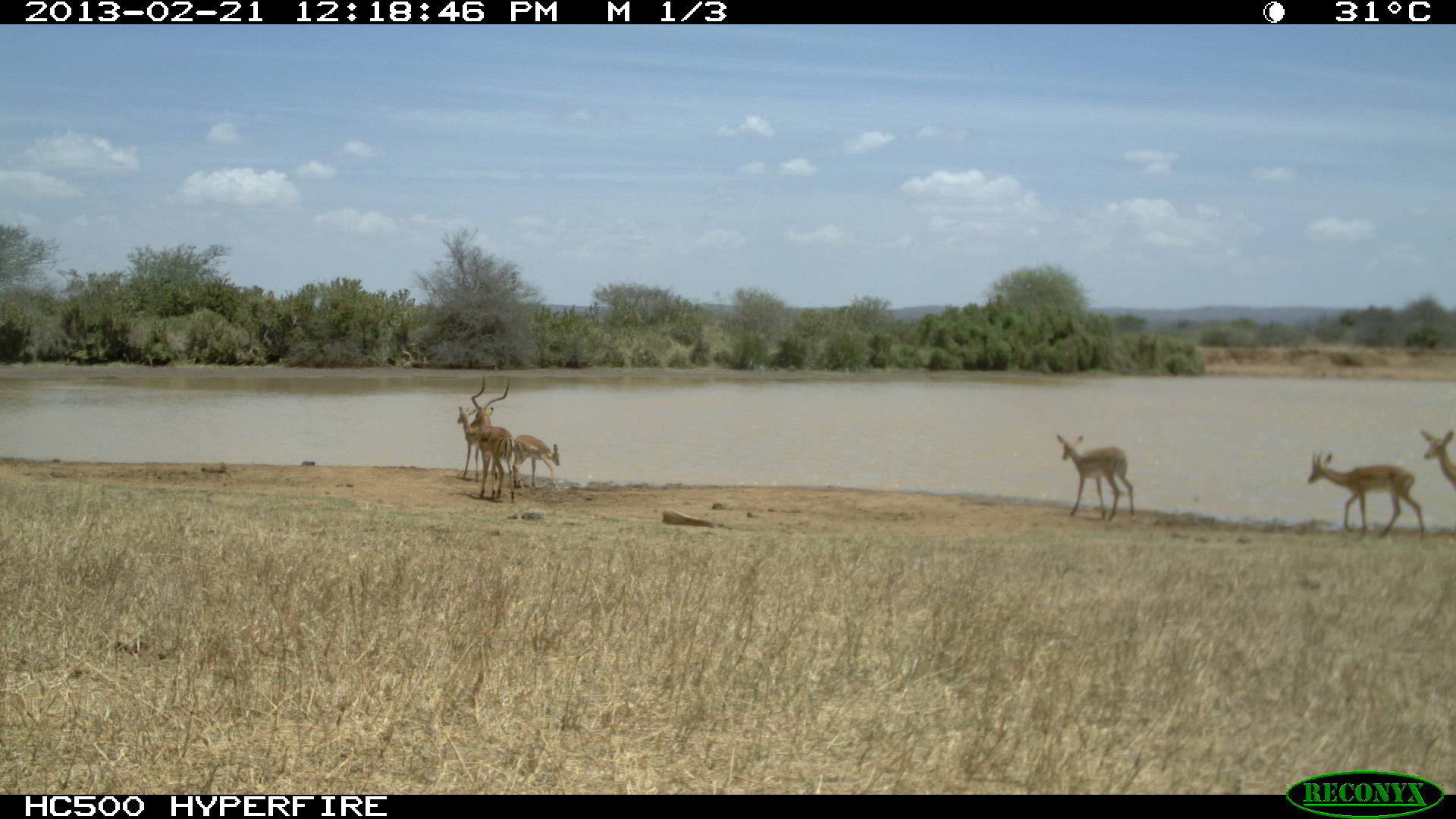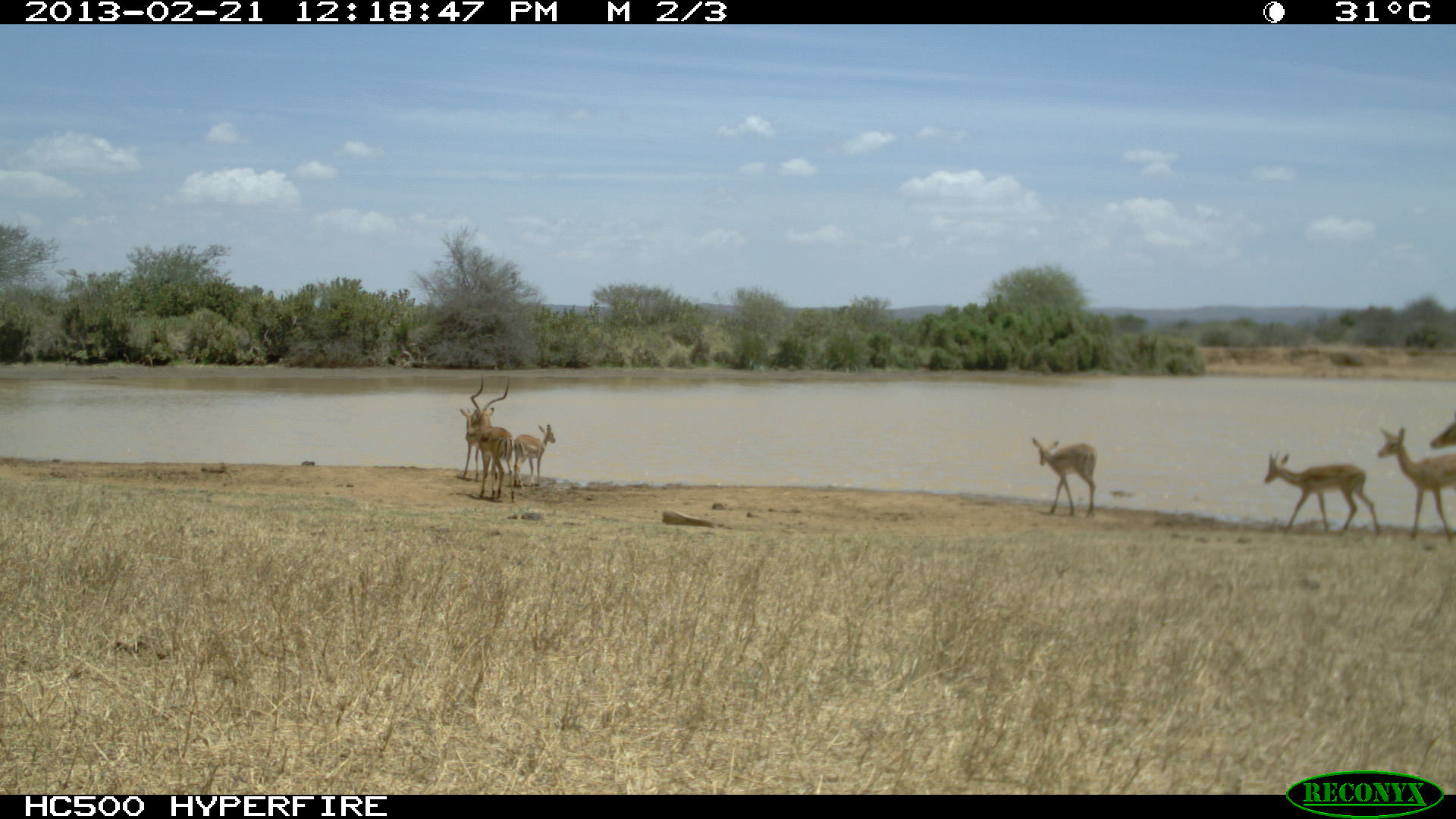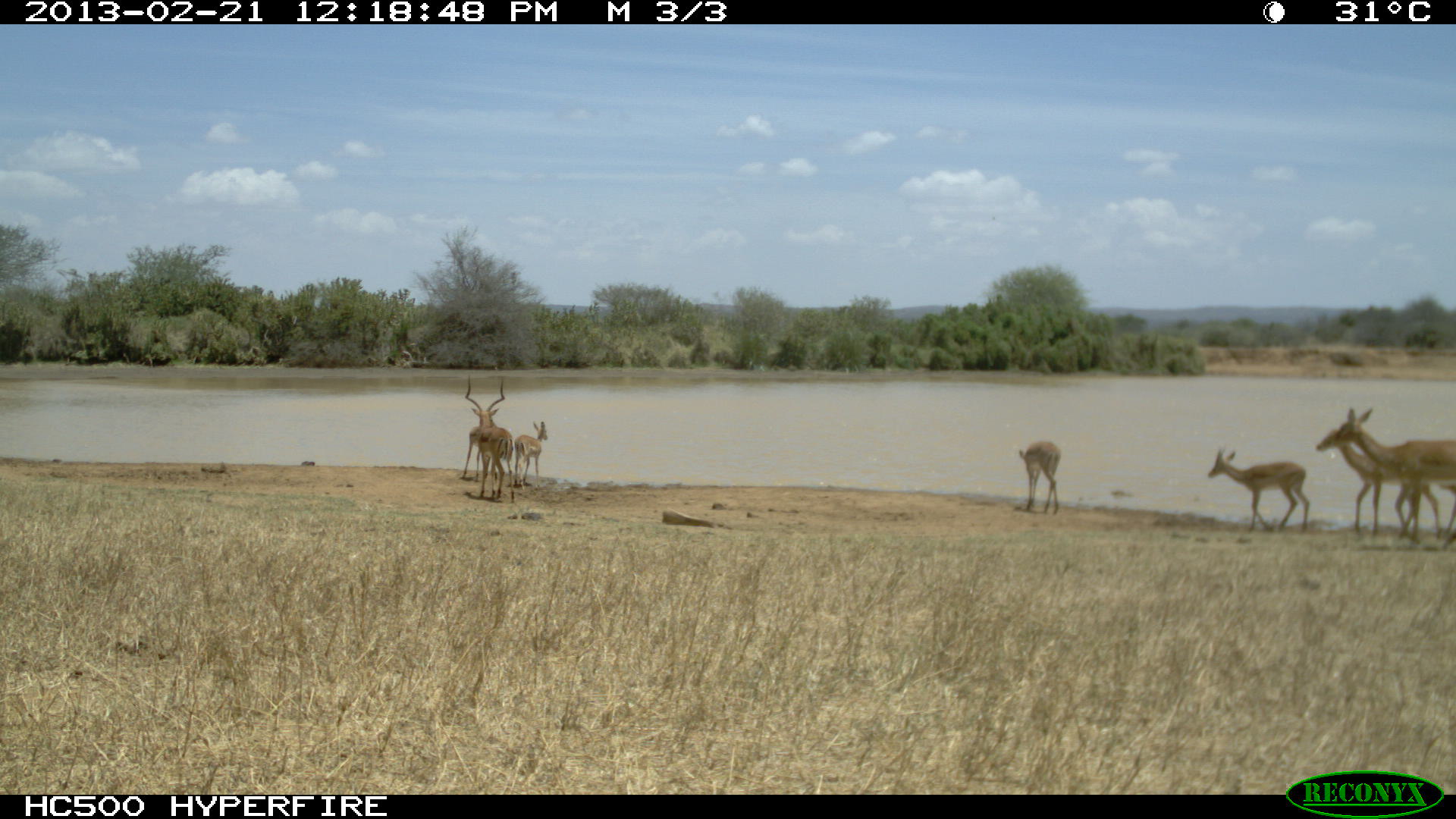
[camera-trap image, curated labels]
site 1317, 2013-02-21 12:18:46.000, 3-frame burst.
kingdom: Animalia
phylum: Chordata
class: Mammalia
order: Artiodactyla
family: Bovidae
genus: Aepyceros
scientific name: Aepyceros melampus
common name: impala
Aepyceros melampus (impala), count 6.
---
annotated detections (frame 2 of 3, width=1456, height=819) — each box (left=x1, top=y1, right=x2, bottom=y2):
aepyceros melampus: (left=1264, top=450, right=1383, bottom=538); (left=1379, top=427, right=1456, bottom=543); (left=470, top=374, right=516, bottom=503); (left=1031, top=436, right=1097, bottom=520); (left=459, top=408, right=498, bottom=483); (left=513, top=424, right=555, bottom=489); (left=1427, top=420, right=1455, bottom=452)